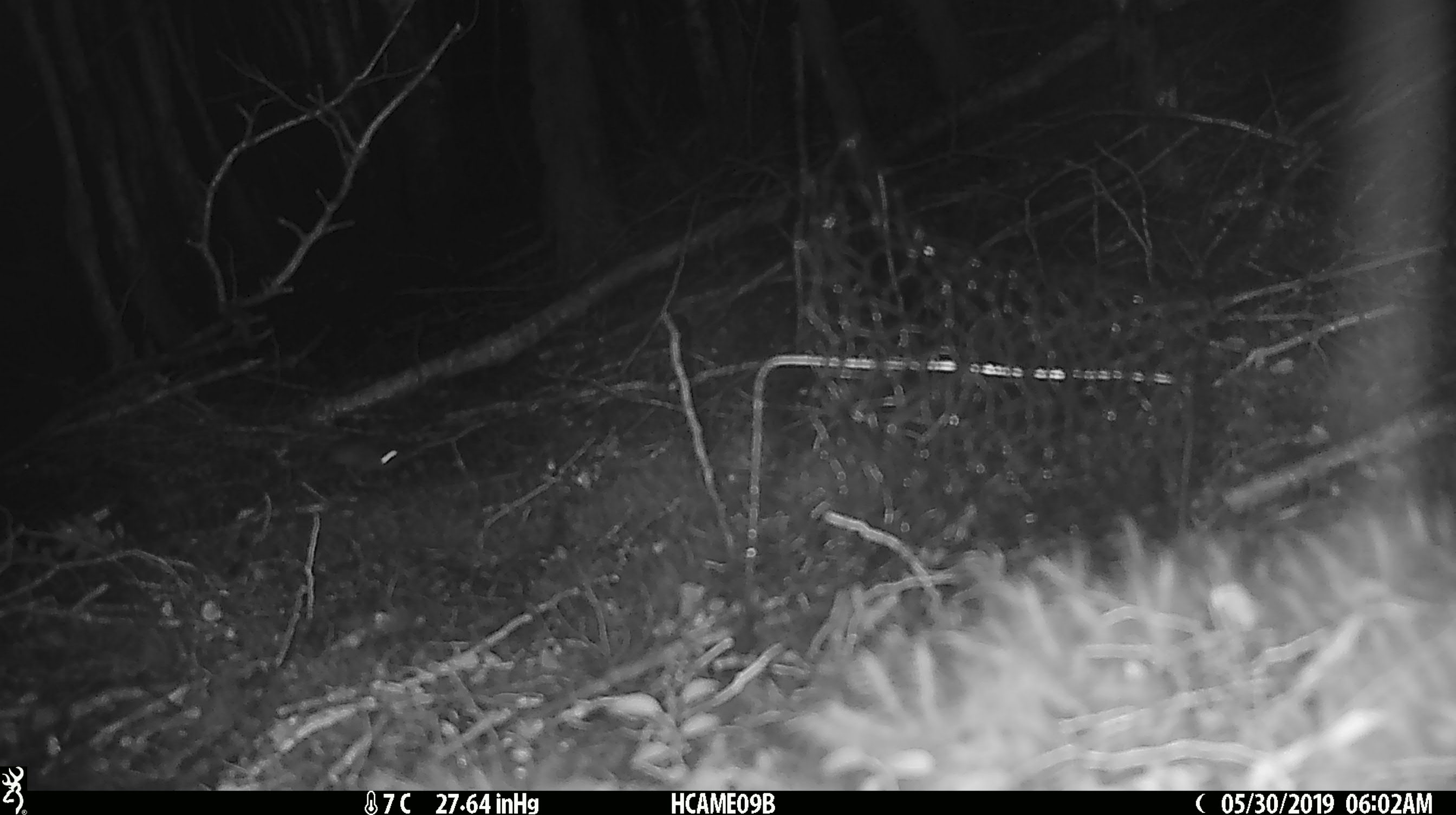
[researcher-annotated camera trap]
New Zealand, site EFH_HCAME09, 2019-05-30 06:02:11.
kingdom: Animalia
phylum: Chordata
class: Mammalia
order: Rodentia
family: Muridae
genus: Mus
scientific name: Mus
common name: mouse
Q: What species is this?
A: Mouse (Mus).